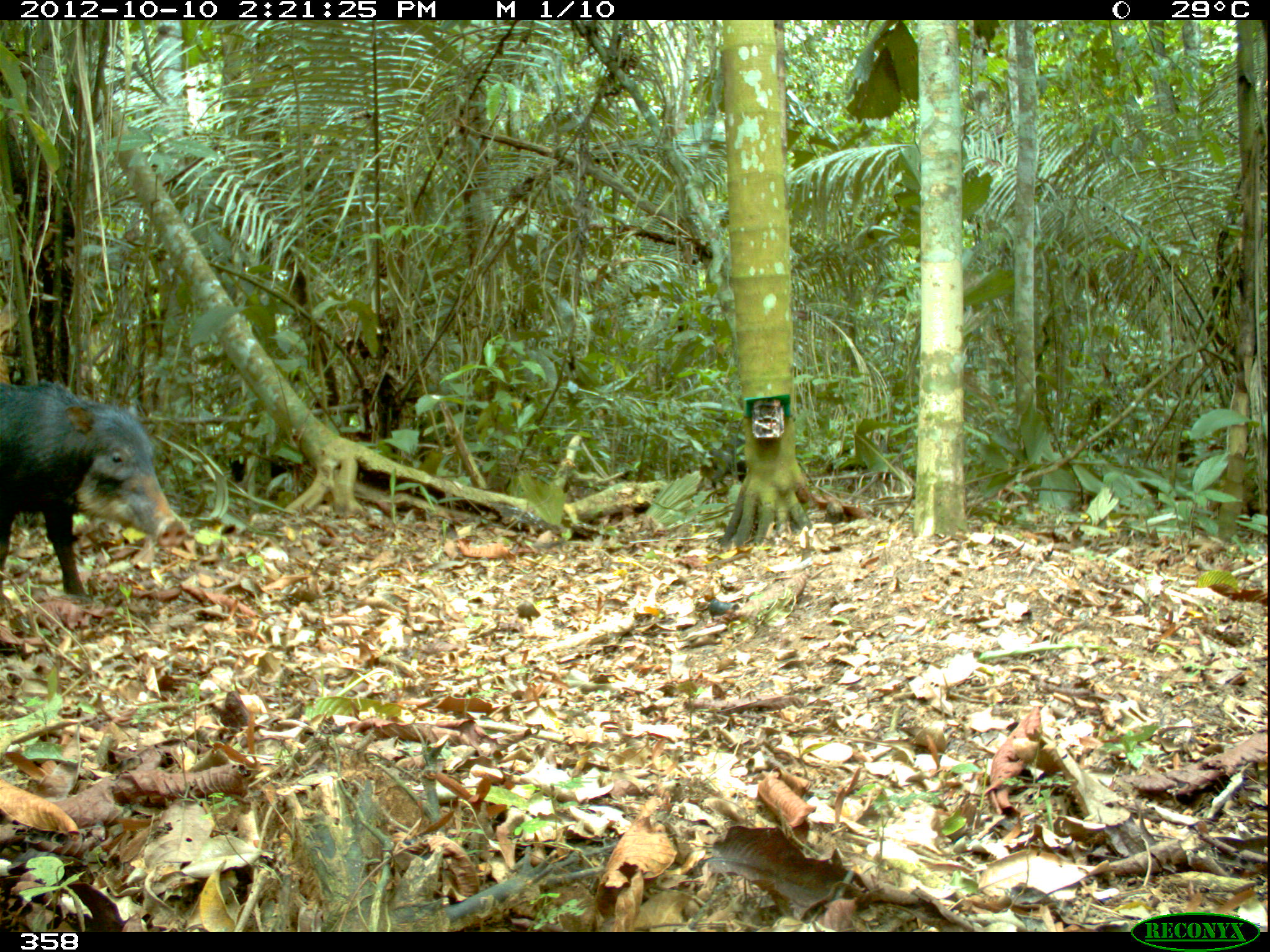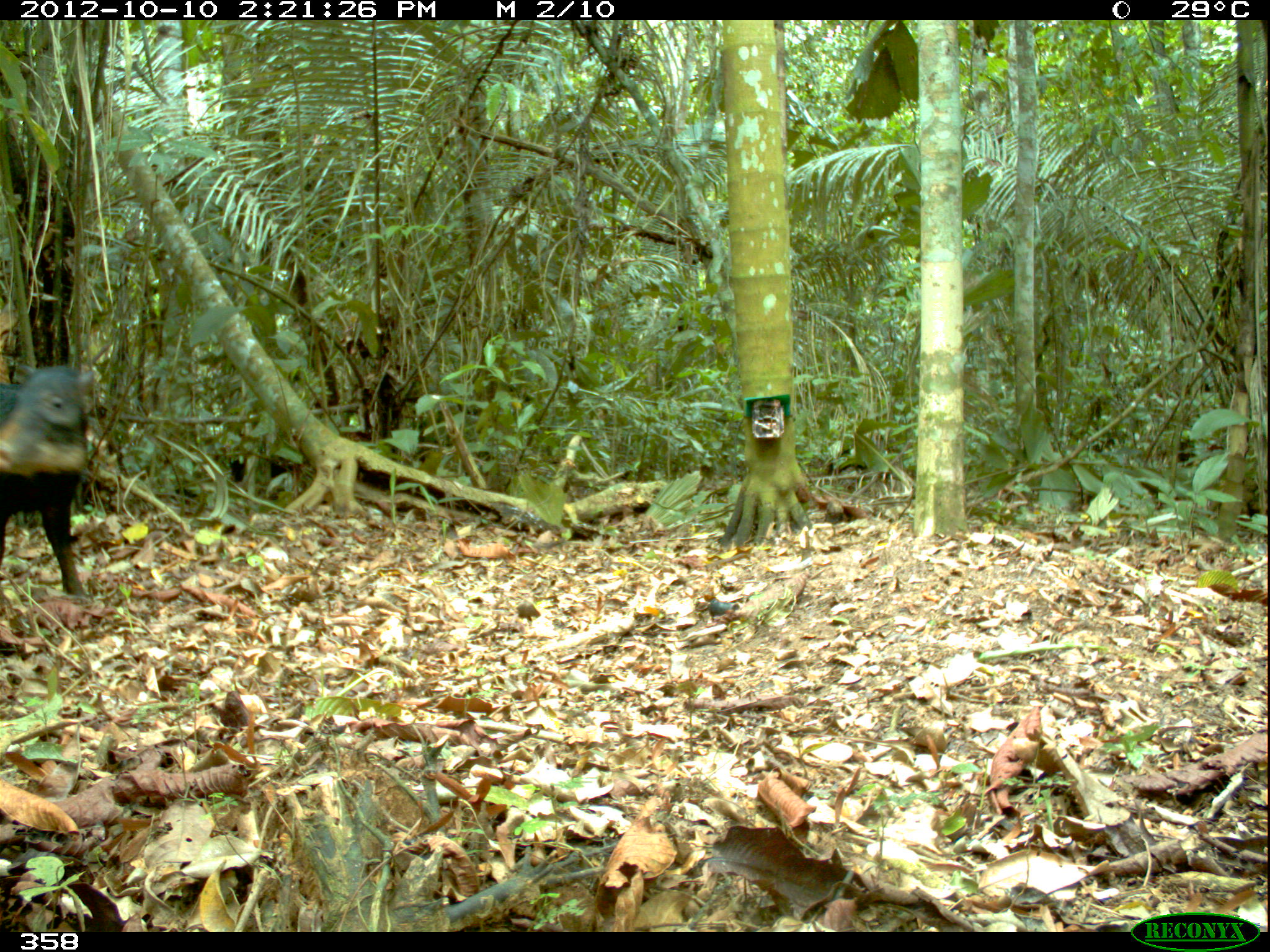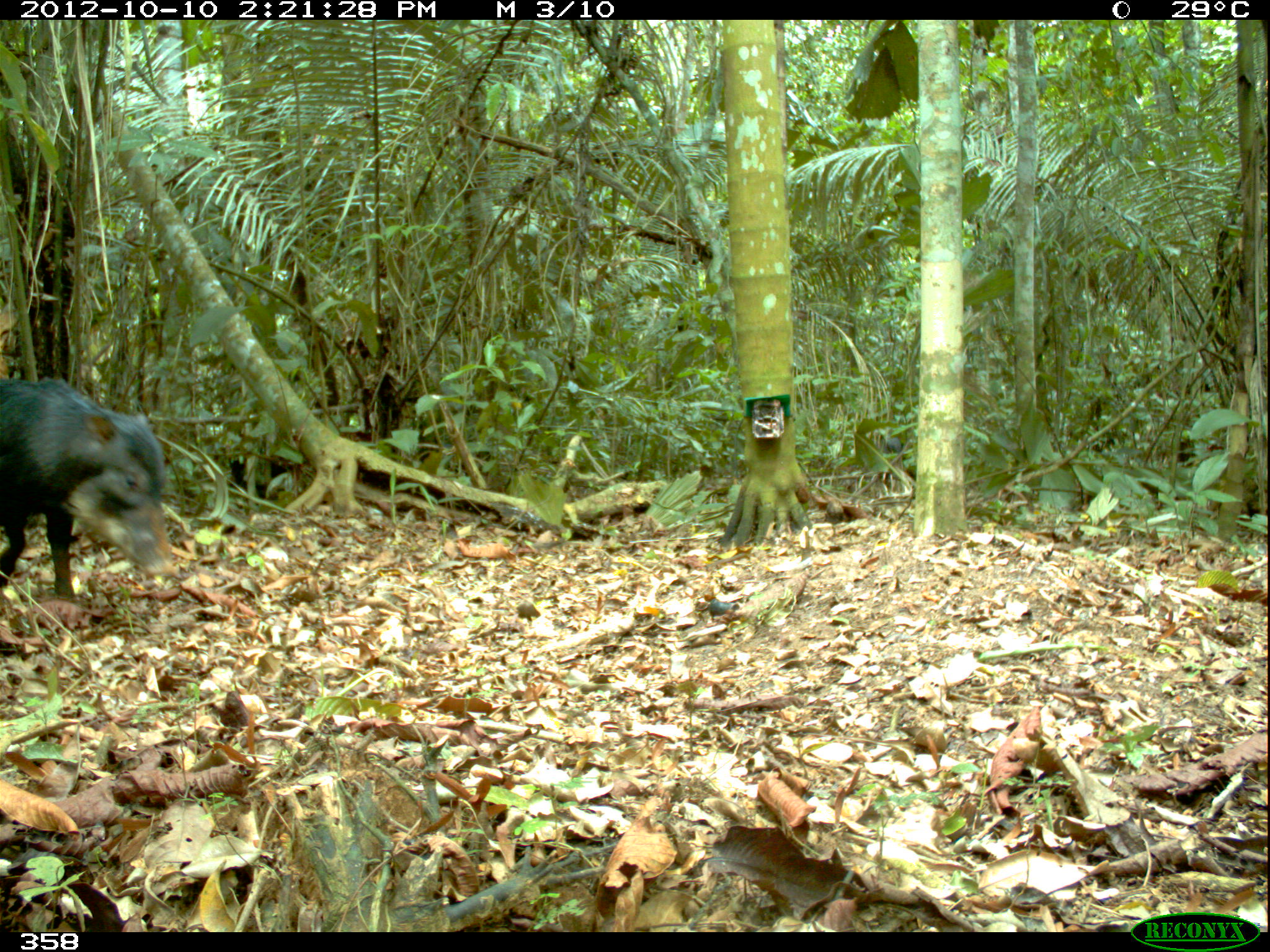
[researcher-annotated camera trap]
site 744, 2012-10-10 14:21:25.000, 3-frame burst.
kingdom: Animalia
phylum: Chordata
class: Mammalia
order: Artiodactyla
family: Tayassuidae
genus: Tayassu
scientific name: Tayassu pecari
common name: white-lipped peccary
Tayassu pecari (white-lipped peccary).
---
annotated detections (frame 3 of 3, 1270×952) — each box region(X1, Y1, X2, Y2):
tayassu pecari: region(1, 374, 173, 596)